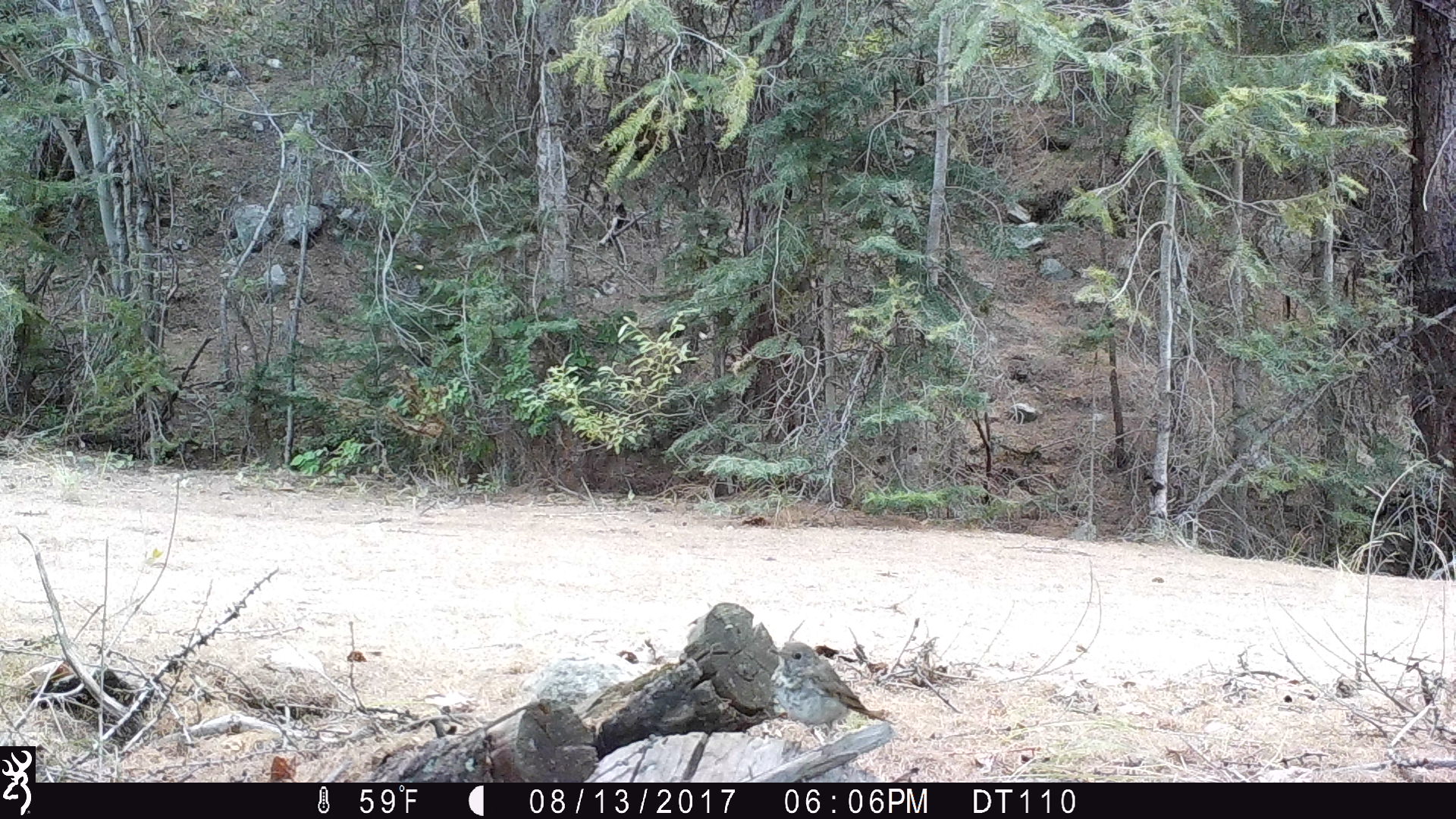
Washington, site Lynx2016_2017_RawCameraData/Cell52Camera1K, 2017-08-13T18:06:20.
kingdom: Animalia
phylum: Chordata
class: Aves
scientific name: Aves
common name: birds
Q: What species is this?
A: Aves (birds).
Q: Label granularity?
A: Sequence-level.